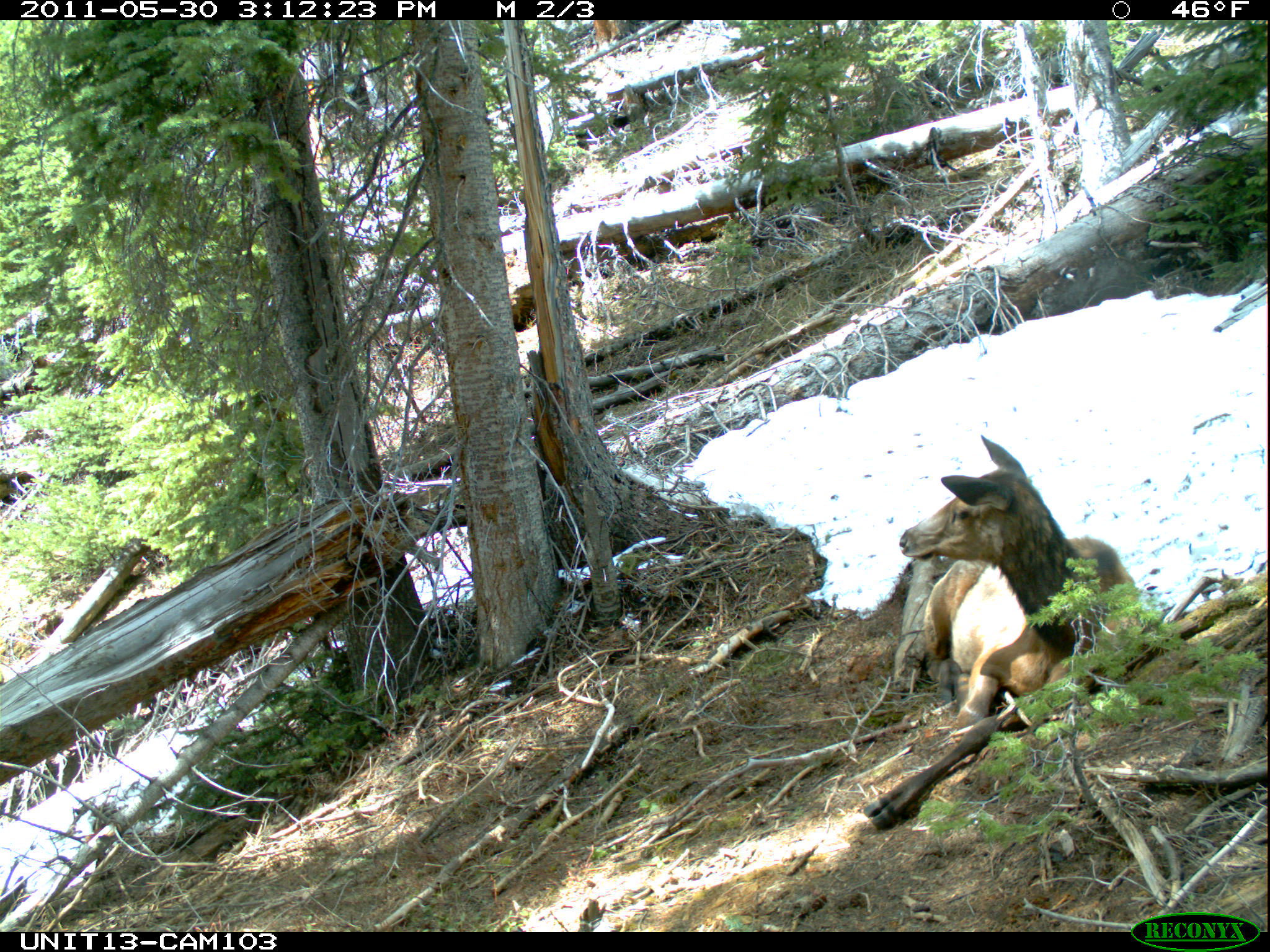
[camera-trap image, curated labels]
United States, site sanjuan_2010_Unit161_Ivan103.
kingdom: Animalia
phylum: Chordata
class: Mammalia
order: Artiodactyla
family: Cervidae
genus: Cervus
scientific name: Cervus elaphus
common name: red deer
Cervus elaphus (red deer).